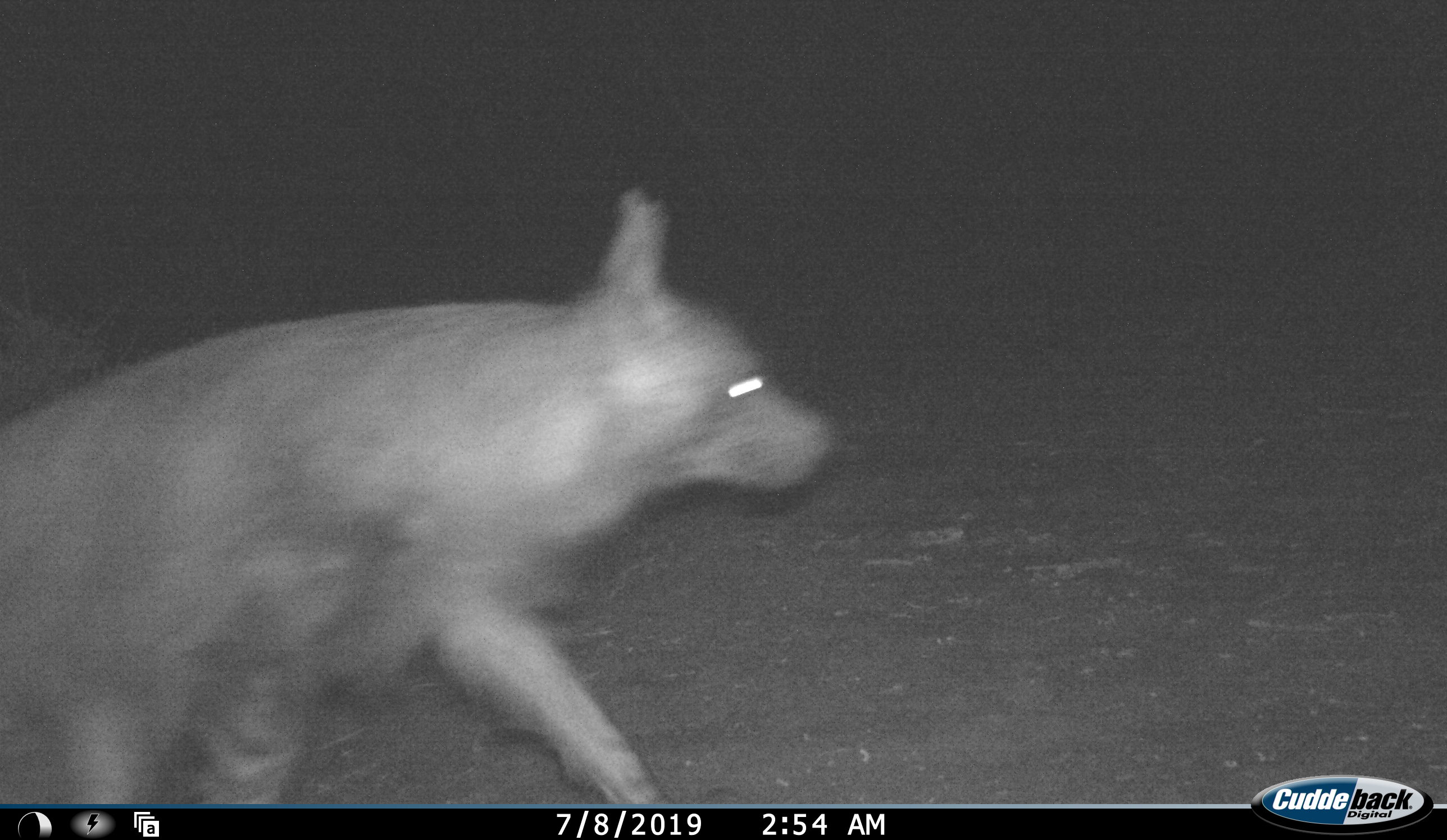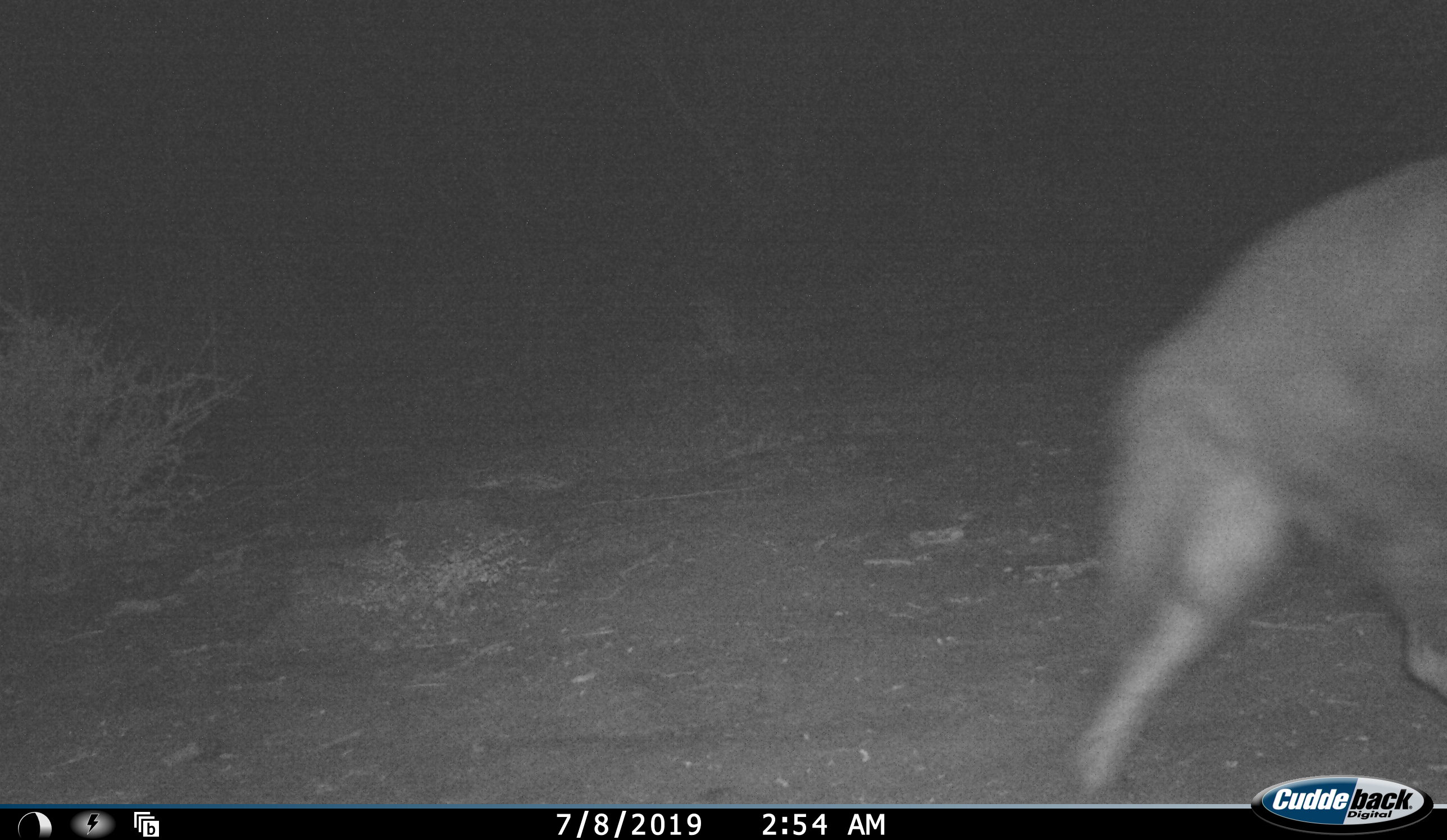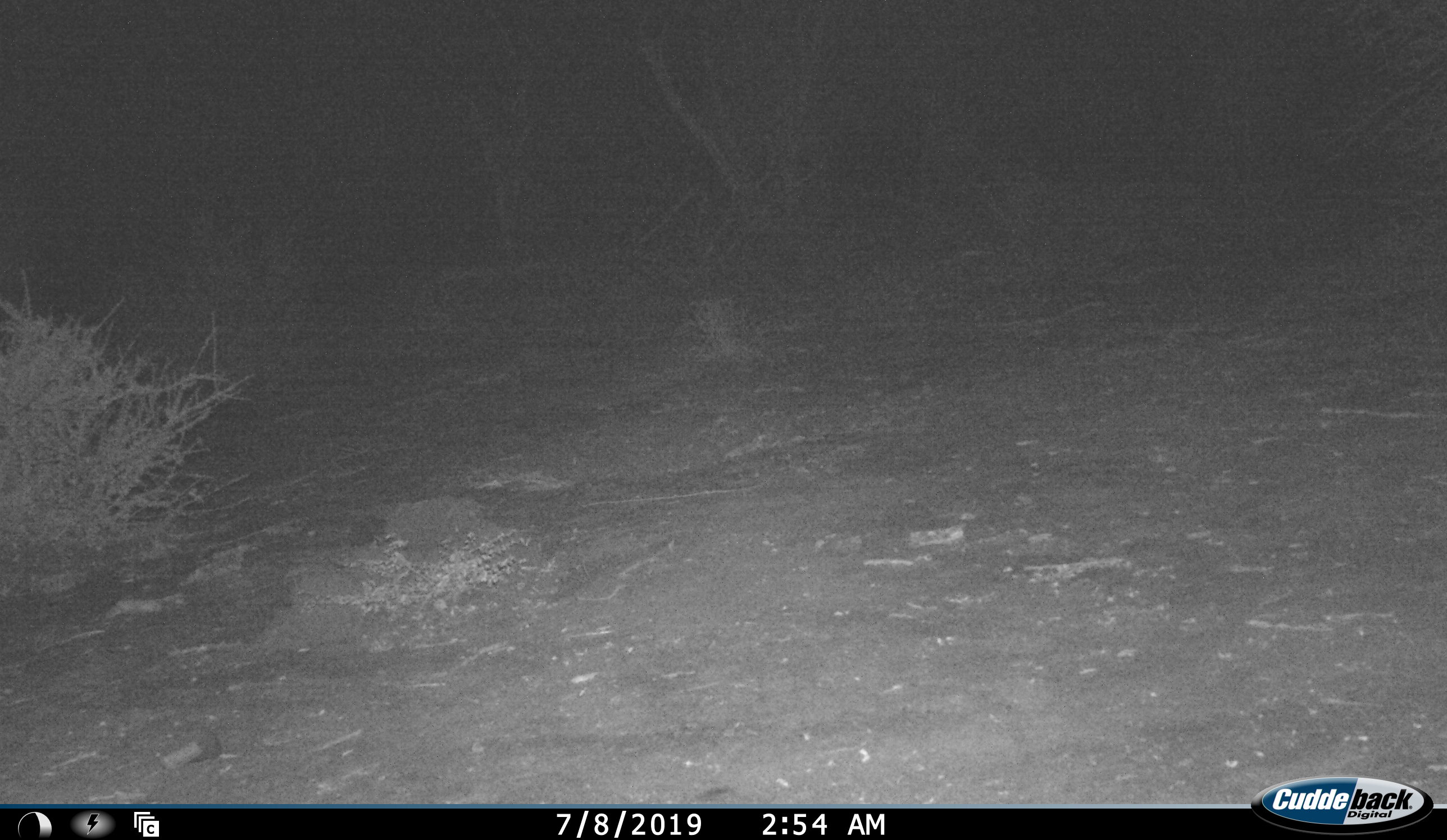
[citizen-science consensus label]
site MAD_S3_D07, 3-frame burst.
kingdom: Animalia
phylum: Chordata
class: Mammalia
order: Carnivora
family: Hyaenidae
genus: Parahyaena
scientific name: Parahyaena brunnea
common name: brown hyena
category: hyenabrown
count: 1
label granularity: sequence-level